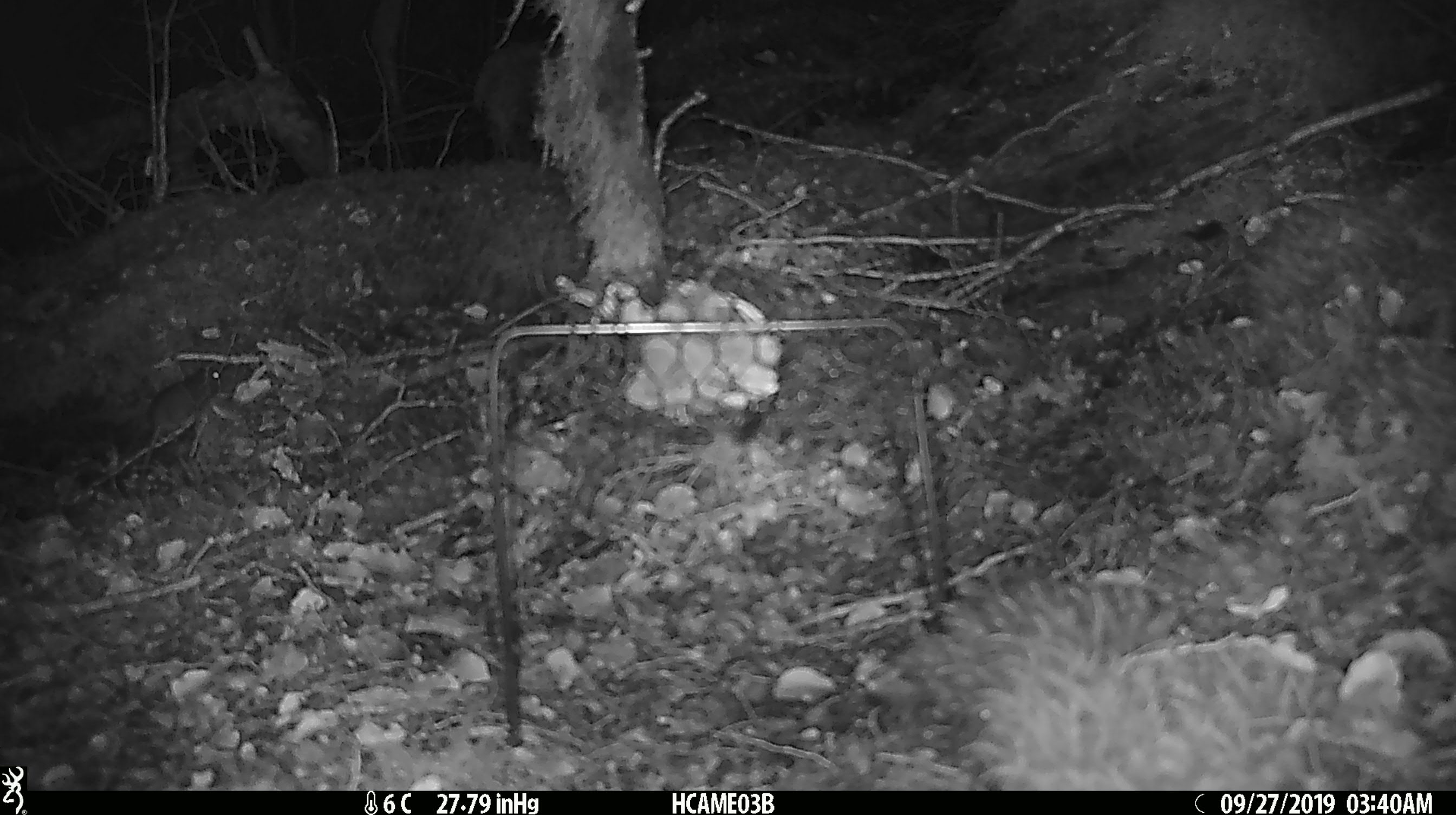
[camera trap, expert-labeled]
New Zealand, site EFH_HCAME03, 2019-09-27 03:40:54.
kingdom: Animalia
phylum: Chordata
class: Mammalia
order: Rodentia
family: Muridae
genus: Mus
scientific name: Mus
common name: mouse